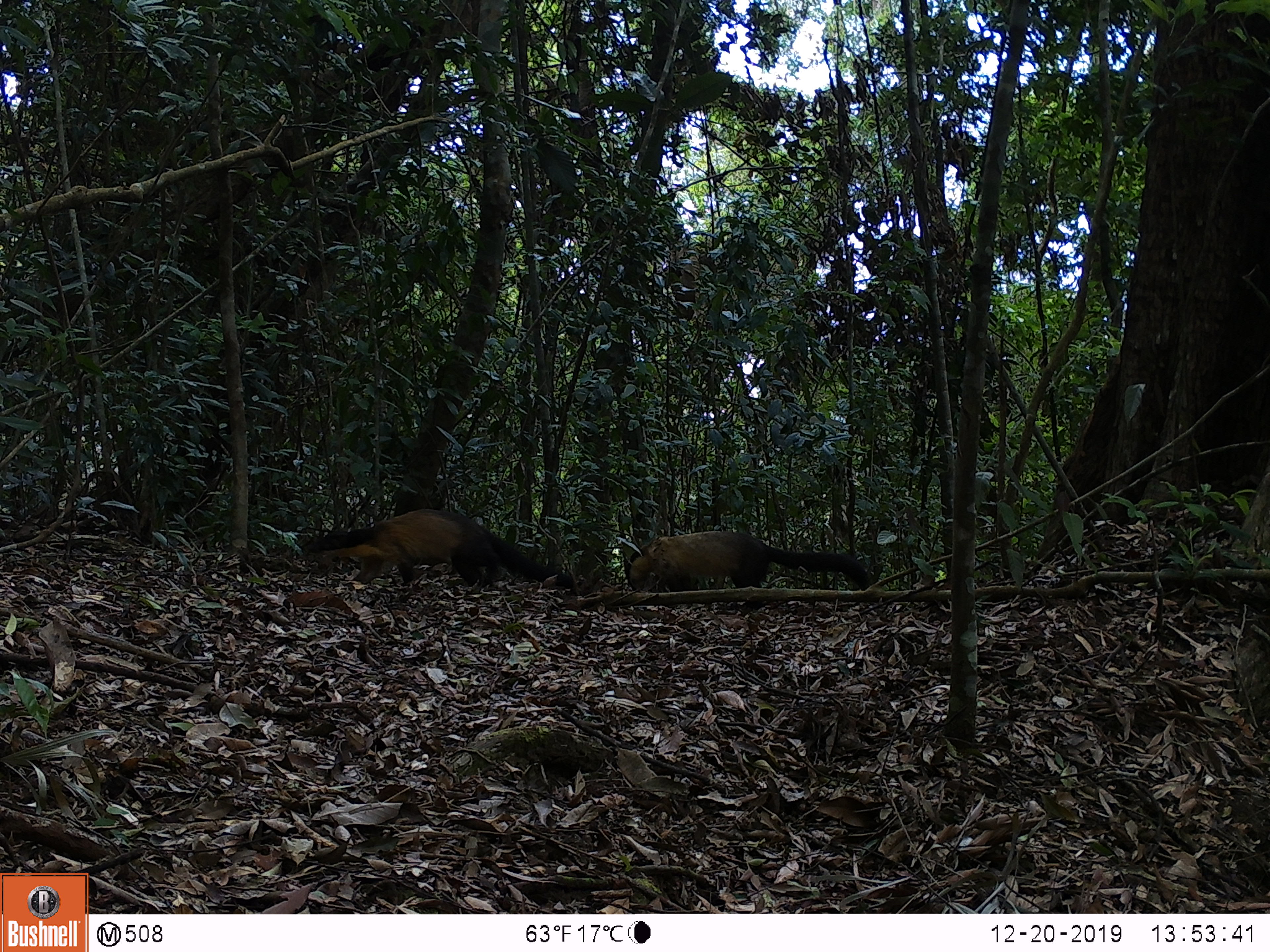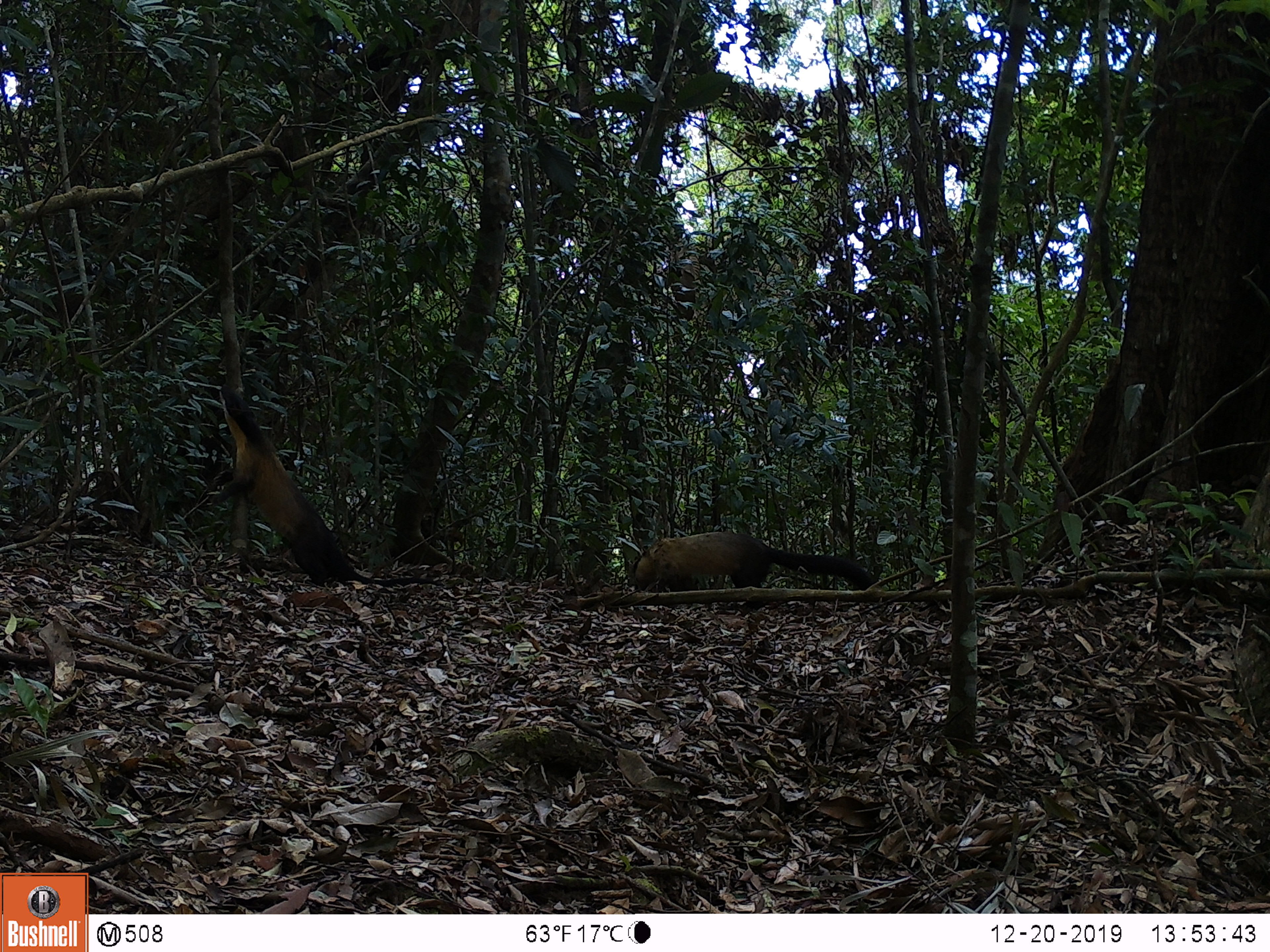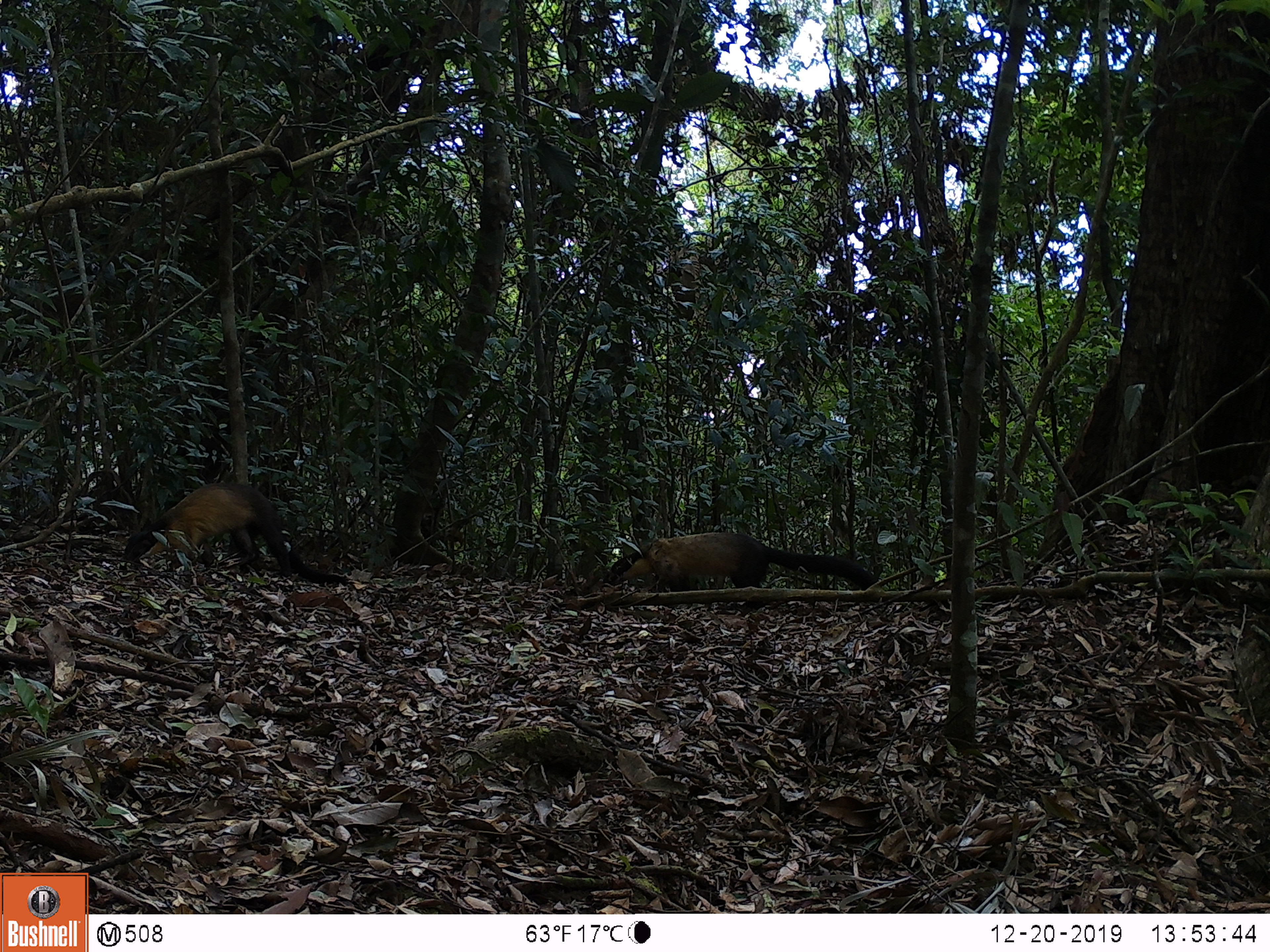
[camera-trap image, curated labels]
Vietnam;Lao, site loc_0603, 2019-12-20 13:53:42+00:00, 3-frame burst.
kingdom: Animalia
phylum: Chordata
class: Mammalia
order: Carnivora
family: Mustelidae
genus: Martes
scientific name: Martes flavigula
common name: yellow-throated marten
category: yellow throated marten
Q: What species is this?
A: Yellow throated marten (yellow-throated marten) (Martes flavigula).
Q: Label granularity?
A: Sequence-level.